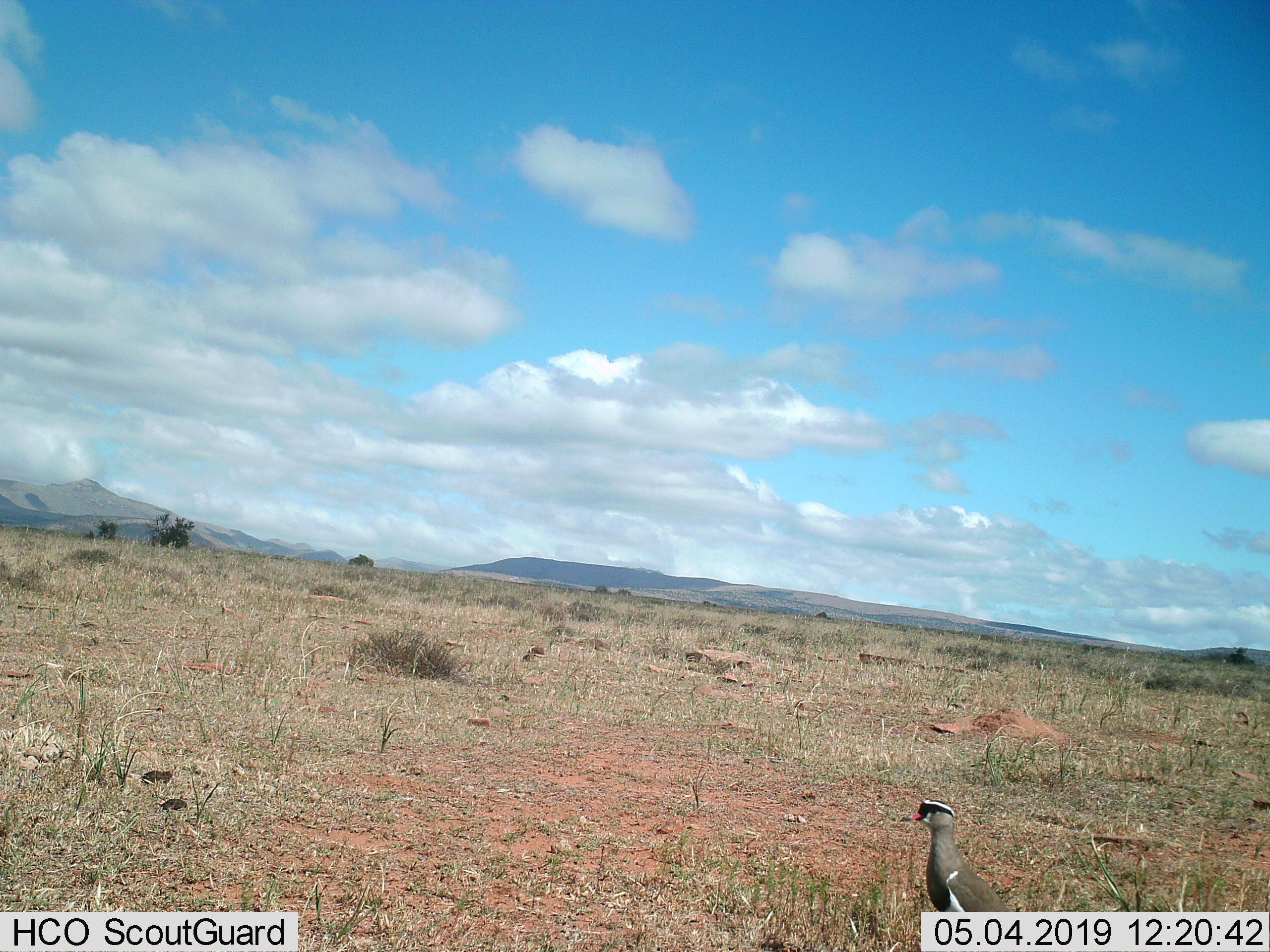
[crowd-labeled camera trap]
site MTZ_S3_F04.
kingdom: Animalia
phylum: Chordata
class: Aves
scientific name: Aves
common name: bird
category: birdother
Birdother (bird) (Aves), count 1. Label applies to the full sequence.